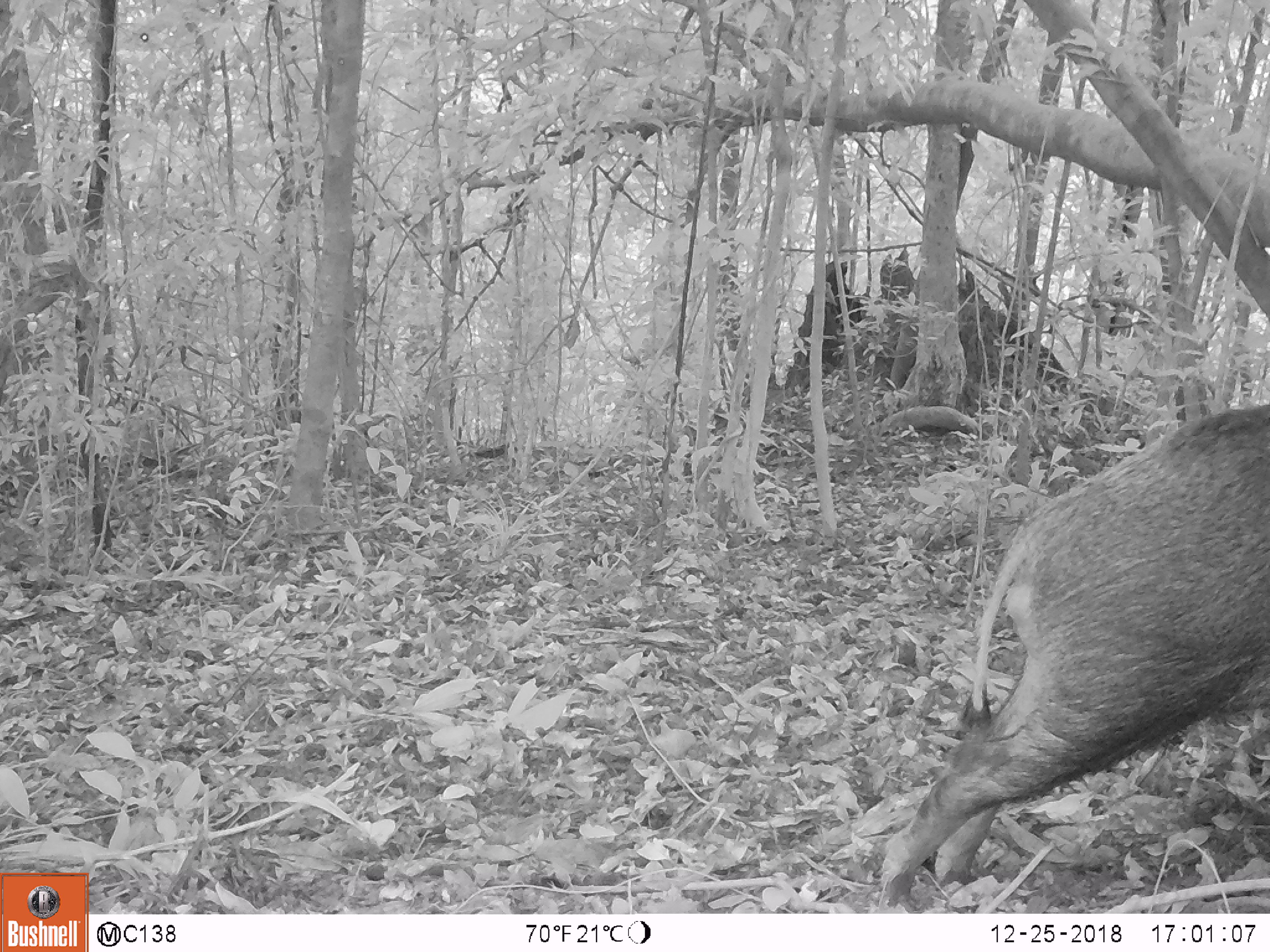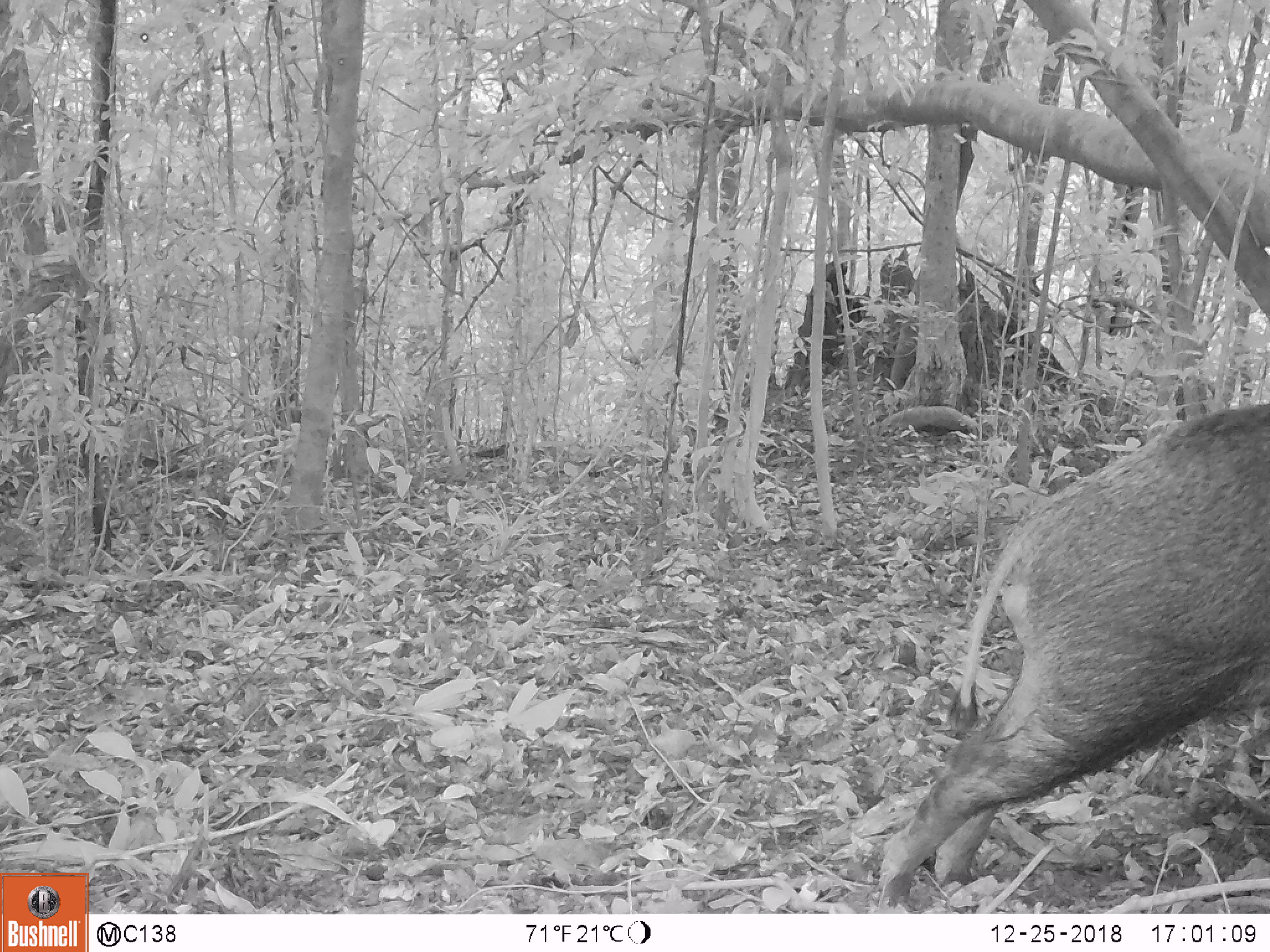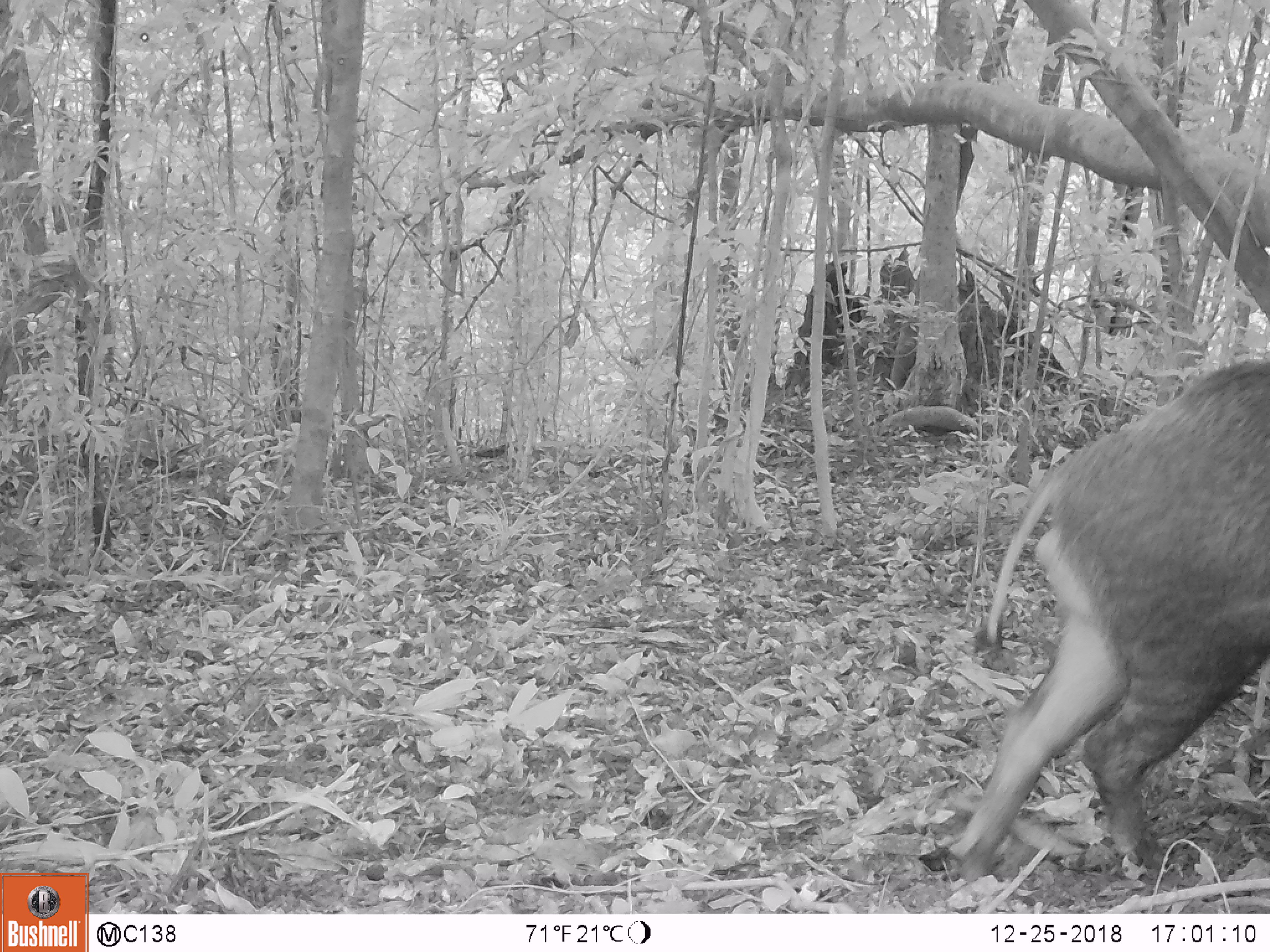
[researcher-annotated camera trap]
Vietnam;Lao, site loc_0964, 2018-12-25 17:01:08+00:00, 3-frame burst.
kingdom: Animalia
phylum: Chordata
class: Mammalia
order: Artiodactyla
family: Suidae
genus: Sus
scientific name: Sus scrofa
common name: eurasian wild pig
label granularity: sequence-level